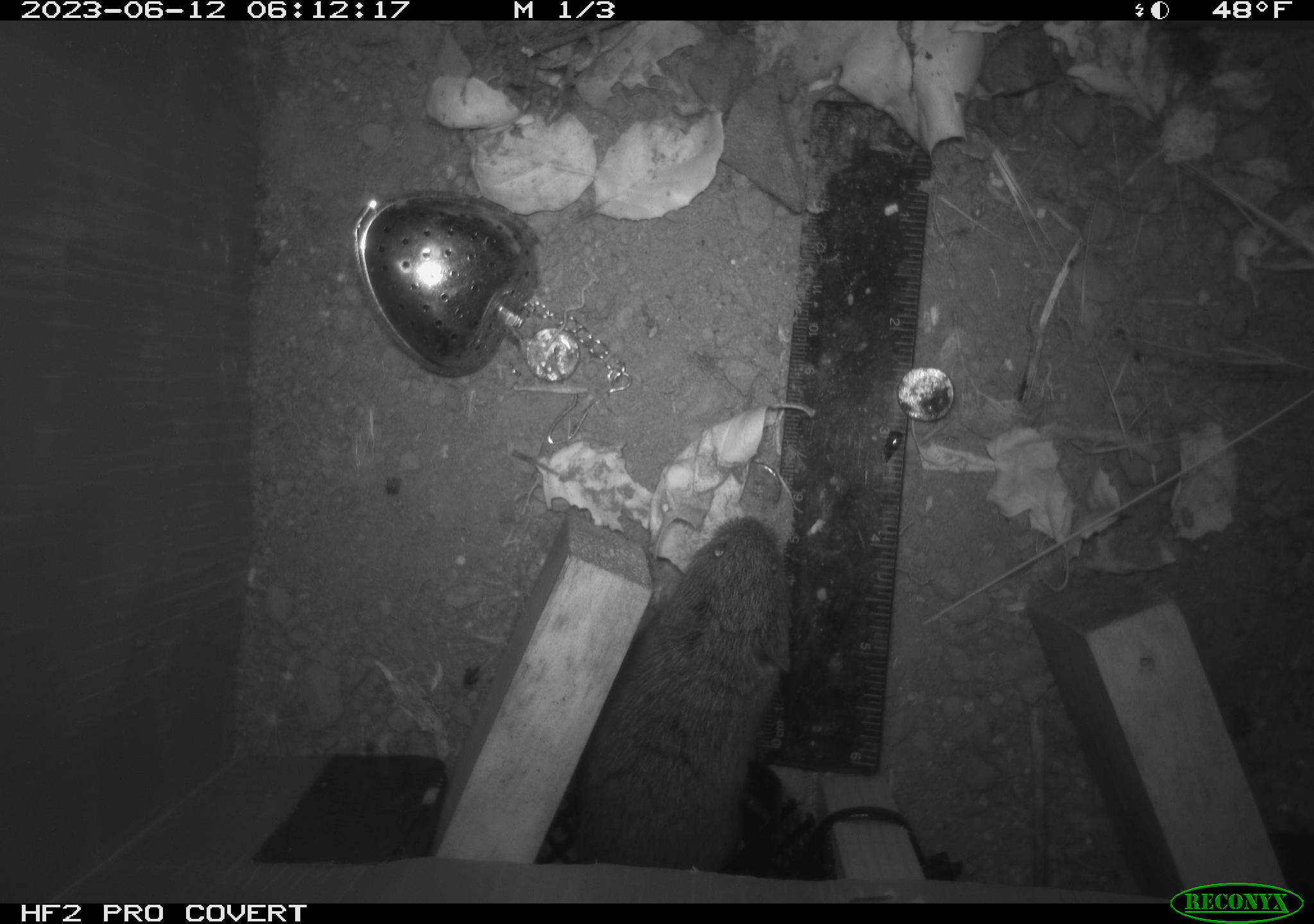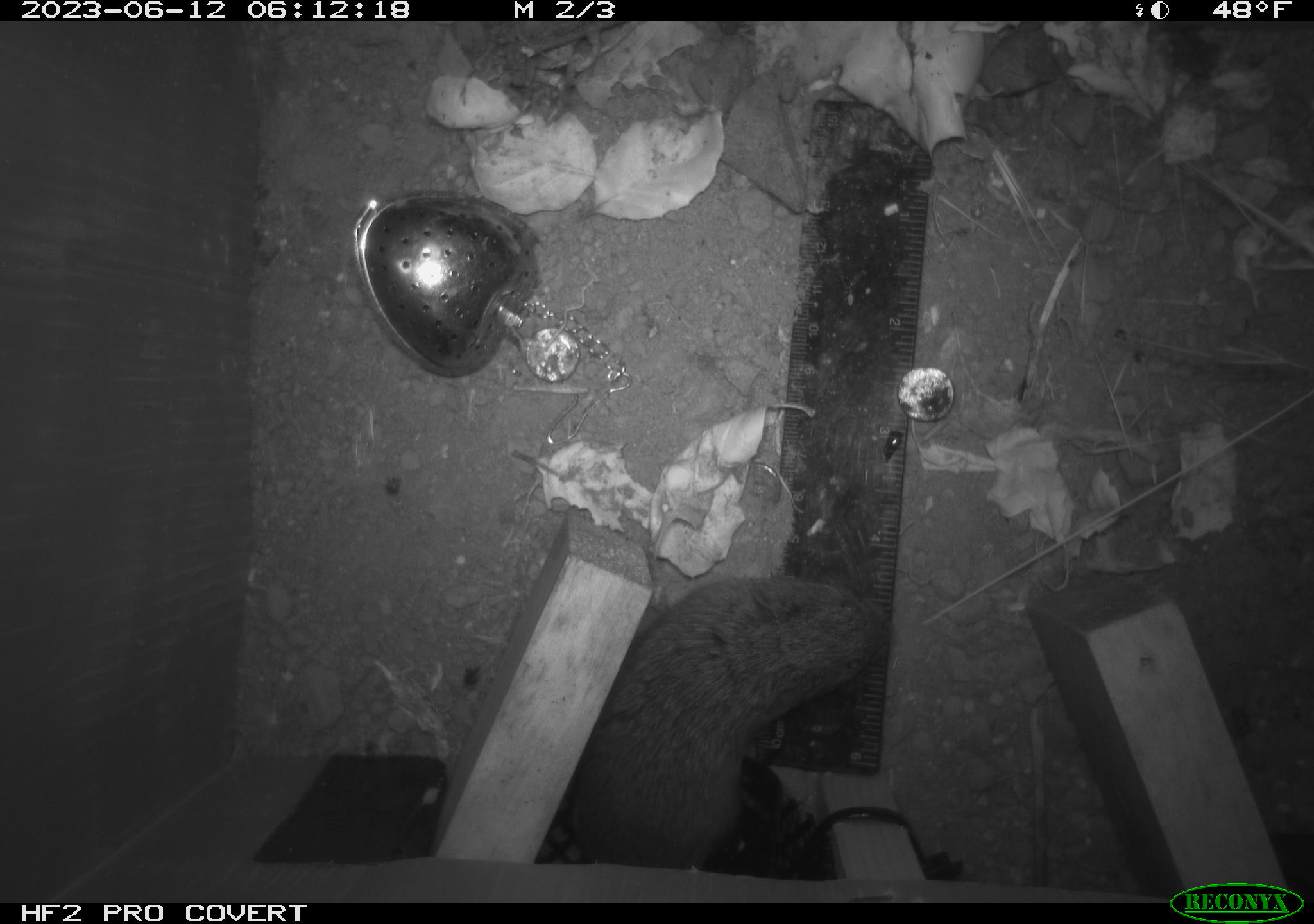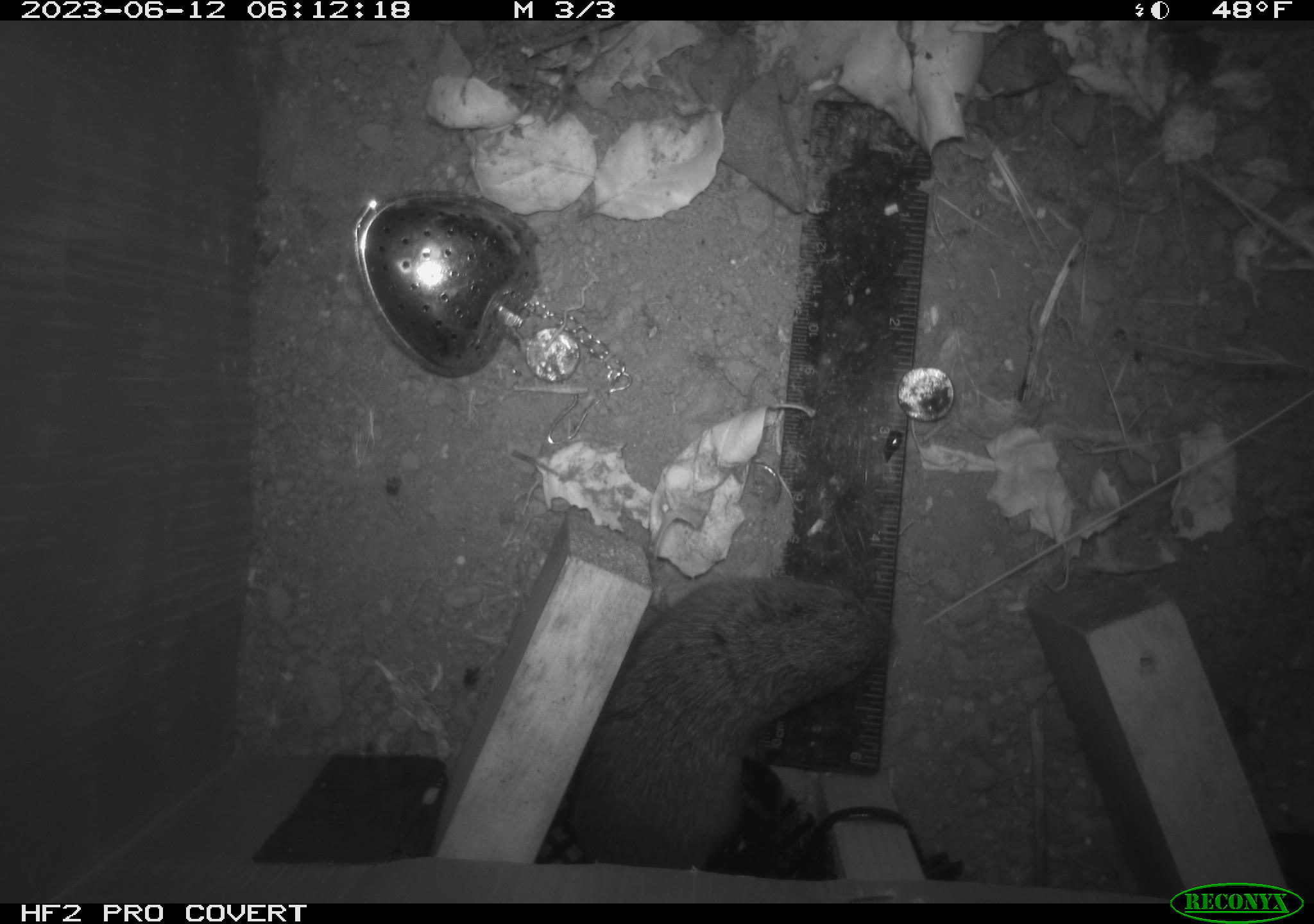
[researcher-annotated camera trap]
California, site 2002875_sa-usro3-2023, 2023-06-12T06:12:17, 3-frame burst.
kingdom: Animalia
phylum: Chordata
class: Mammalia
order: Rodentia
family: Cricetidae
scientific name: Arvicolinae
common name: voles, lemmings, and muskrats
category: arvicolinae subfamily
Arvicolinae subfamily (voles, lemmings, and muskrats) (Arvicolinae).